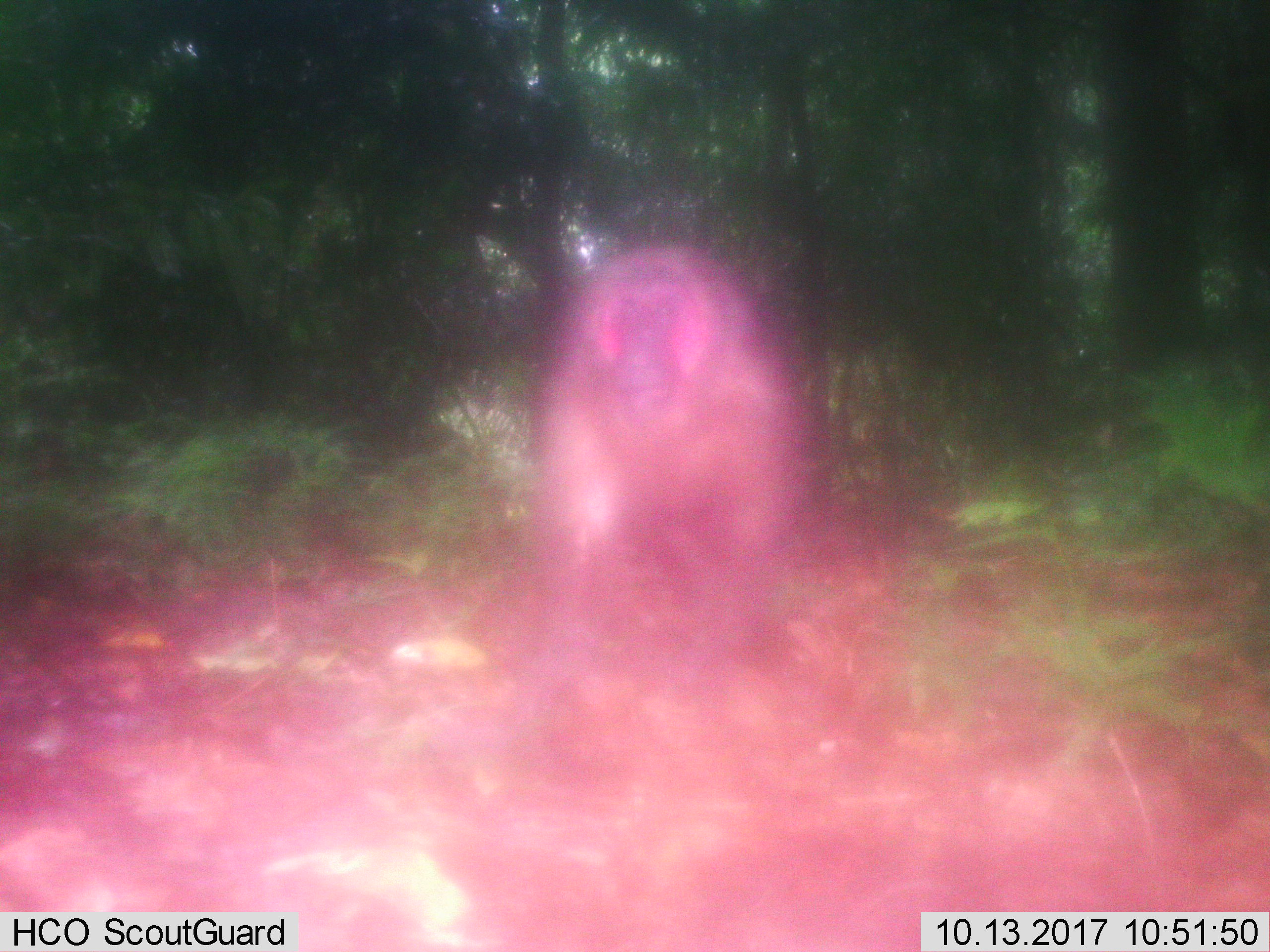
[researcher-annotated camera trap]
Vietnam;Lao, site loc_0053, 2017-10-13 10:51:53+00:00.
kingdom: Animalia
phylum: Chordata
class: Mammalia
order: Primates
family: Cercopithecidae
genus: Macaca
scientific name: Macaca arctoides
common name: stump-tailed macaque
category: stump tailed macaque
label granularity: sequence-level